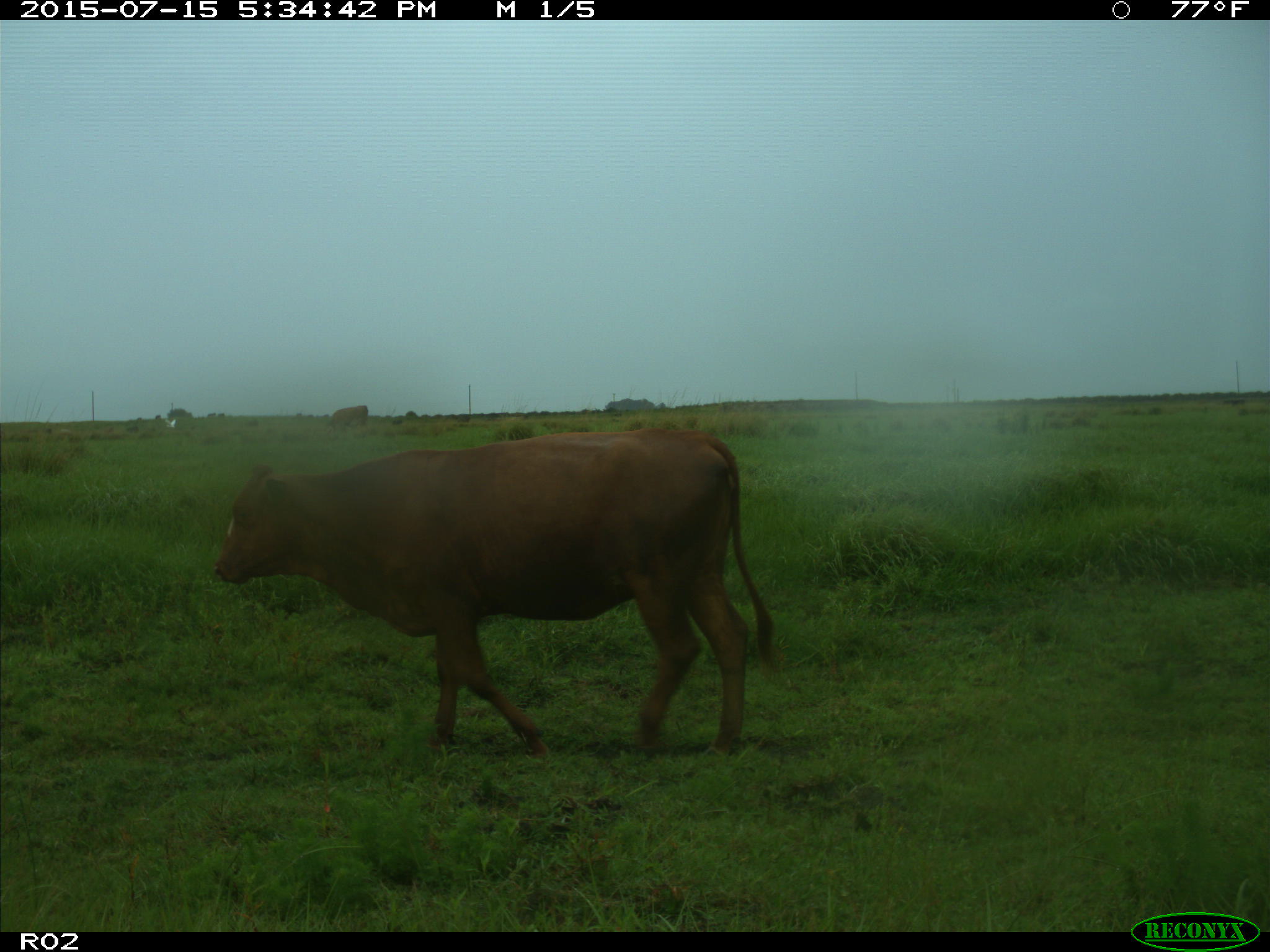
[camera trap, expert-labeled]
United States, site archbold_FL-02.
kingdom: Animalia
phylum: Chordata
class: Mammalia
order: Artiodactyla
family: Bovidae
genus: Bos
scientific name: Bos taurus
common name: domestic cow